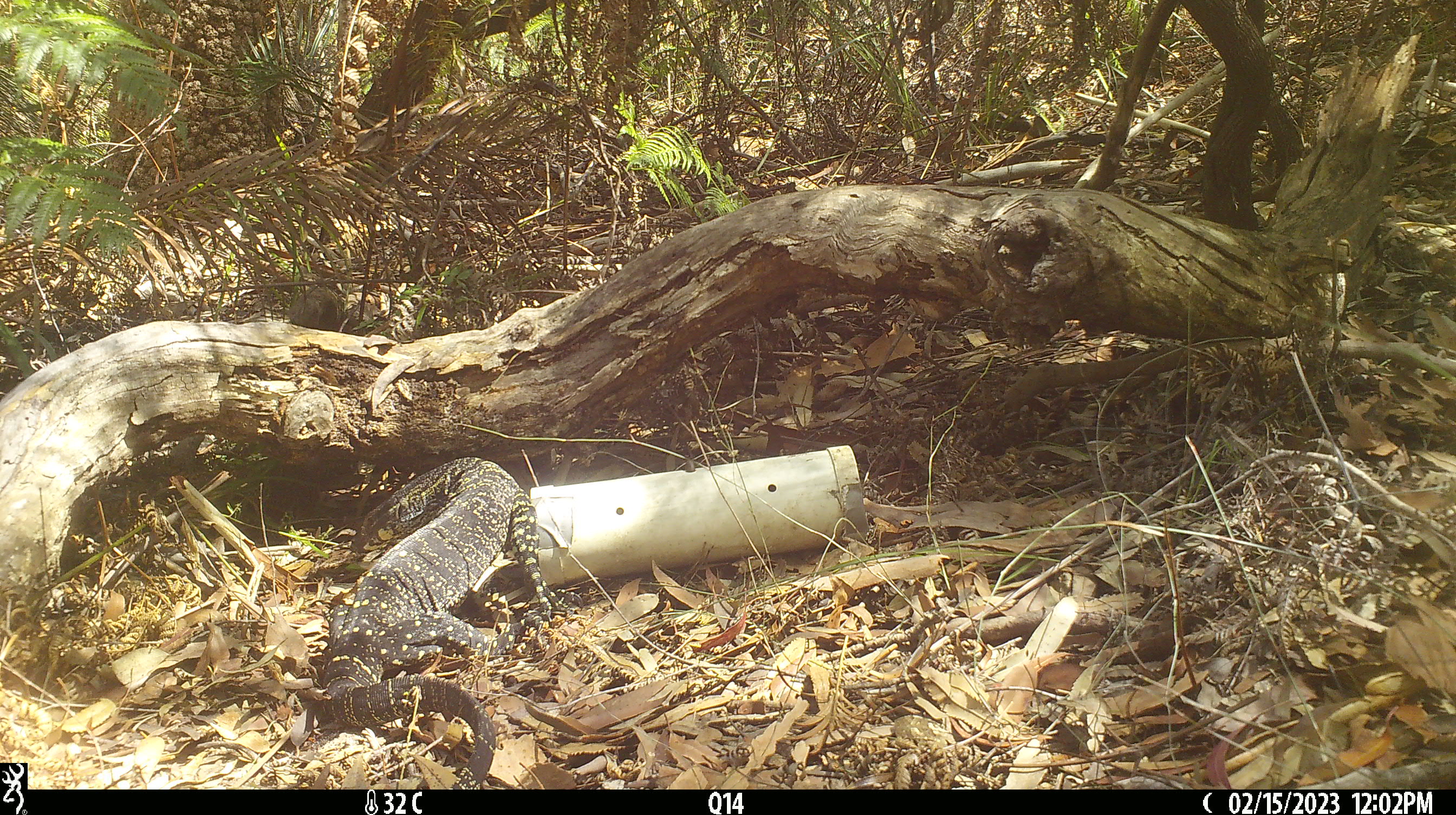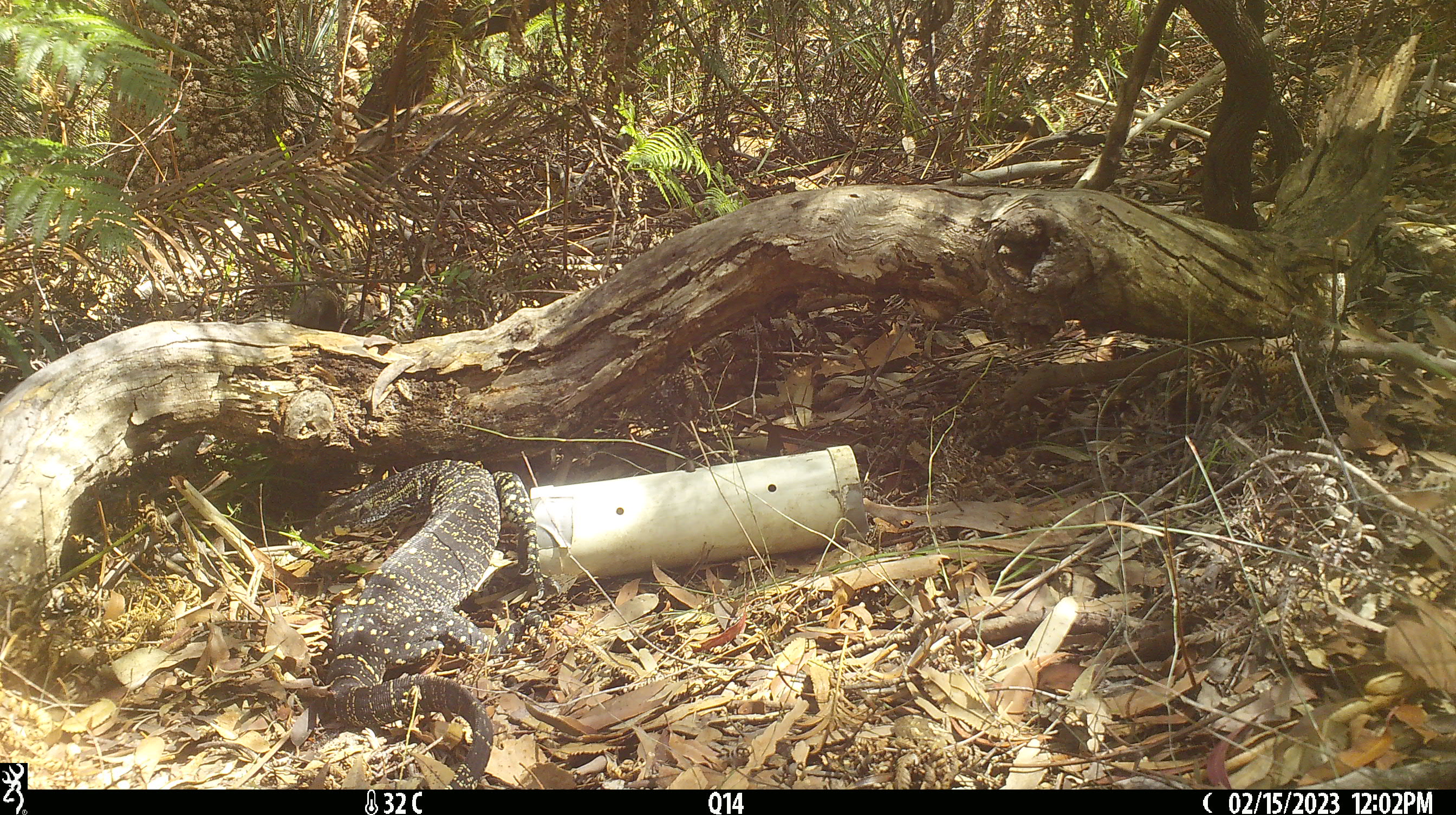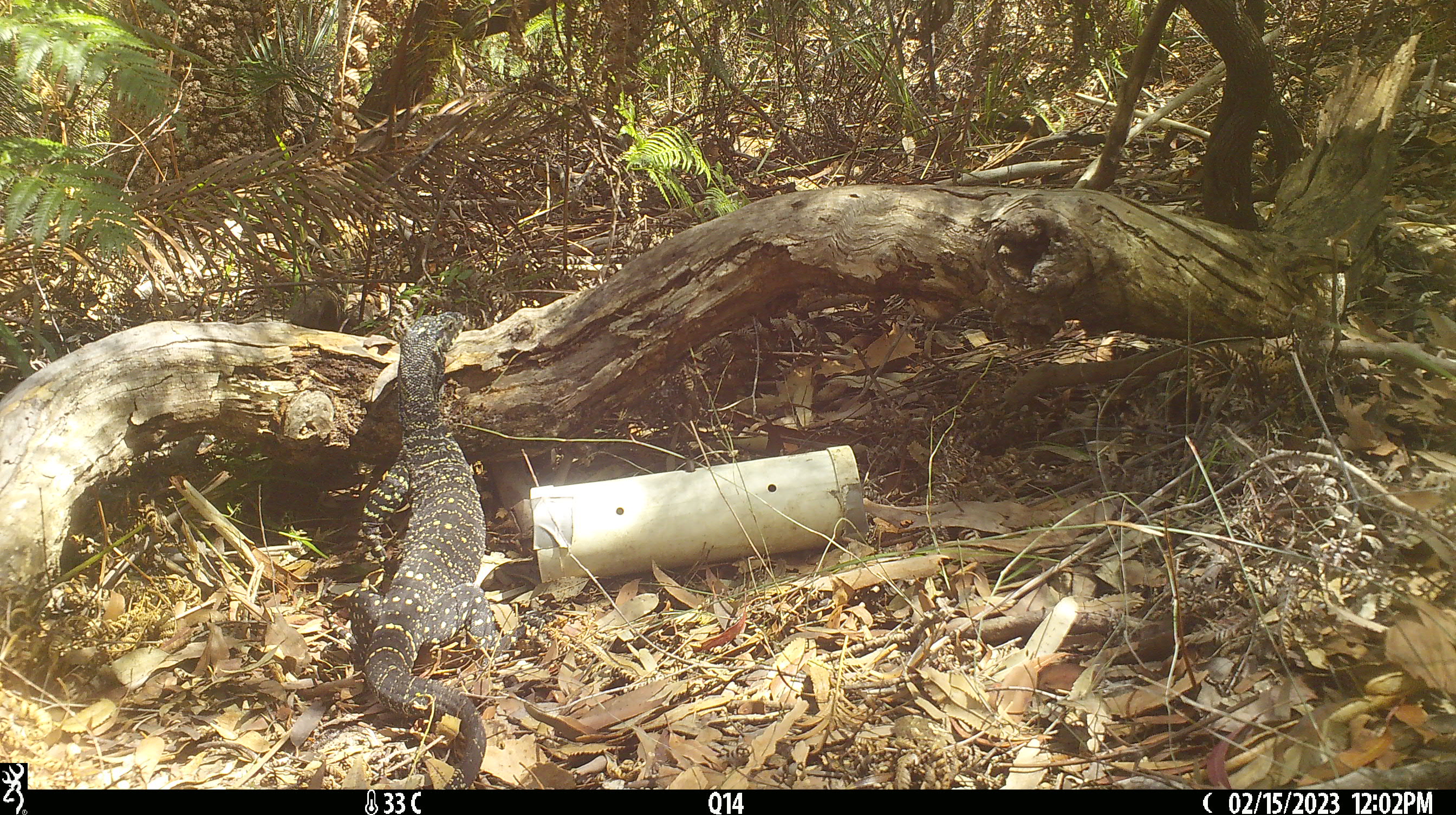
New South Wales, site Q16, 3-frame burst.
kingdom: Animalia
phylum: Chordata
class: Reptilia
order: Squamata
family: Varanidae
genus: Varanus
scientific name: Varanus varius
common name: lace monitor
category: goanna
Goanna (lace monitor) (Varanus varius).